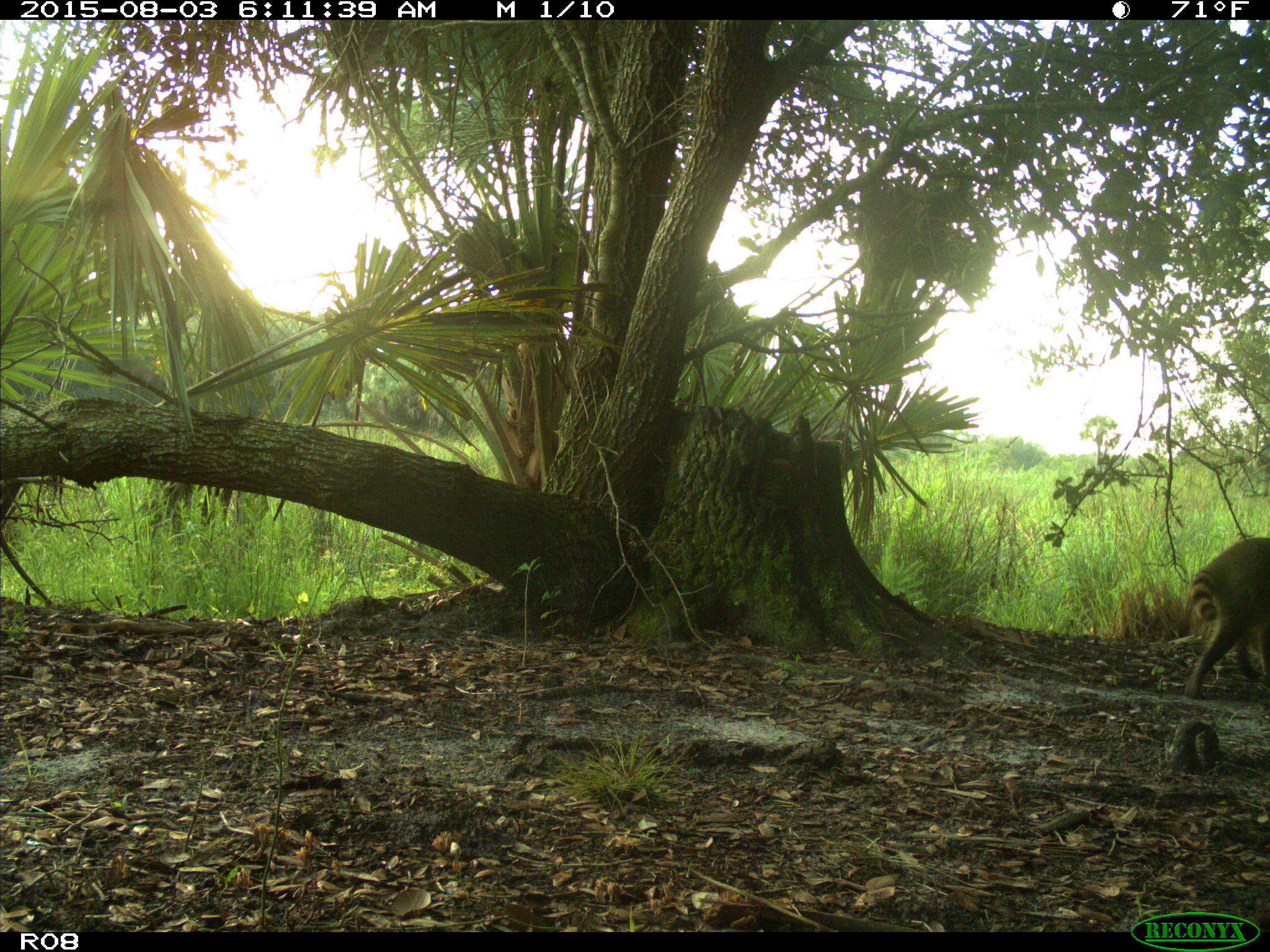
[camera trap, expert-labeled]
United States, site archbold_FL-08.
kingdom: Animalia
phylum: Chordata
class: Mammalia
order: Carnivora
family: Procyonidae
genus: Procyon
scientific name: Procyon lotor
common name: common raccoon